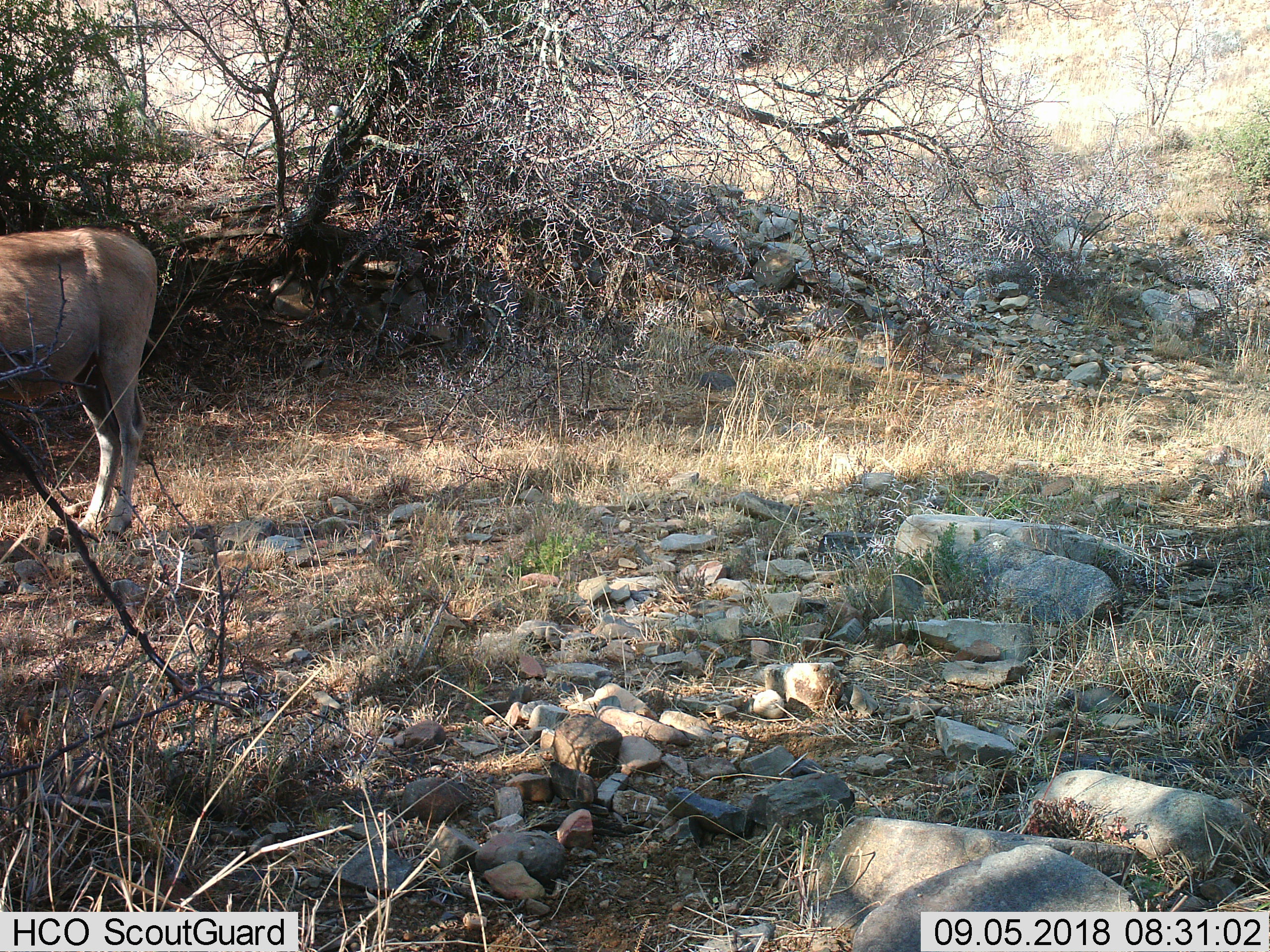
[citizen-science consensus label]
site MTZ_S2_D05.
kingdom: Animalia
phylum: Chordata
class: Mammalia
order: Artiodactyla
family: Bovidae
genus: Tragelaphus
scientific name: Tragelaphus oryx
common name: eland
Eland (Tragelaphus oryx), count 1. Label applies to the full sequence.